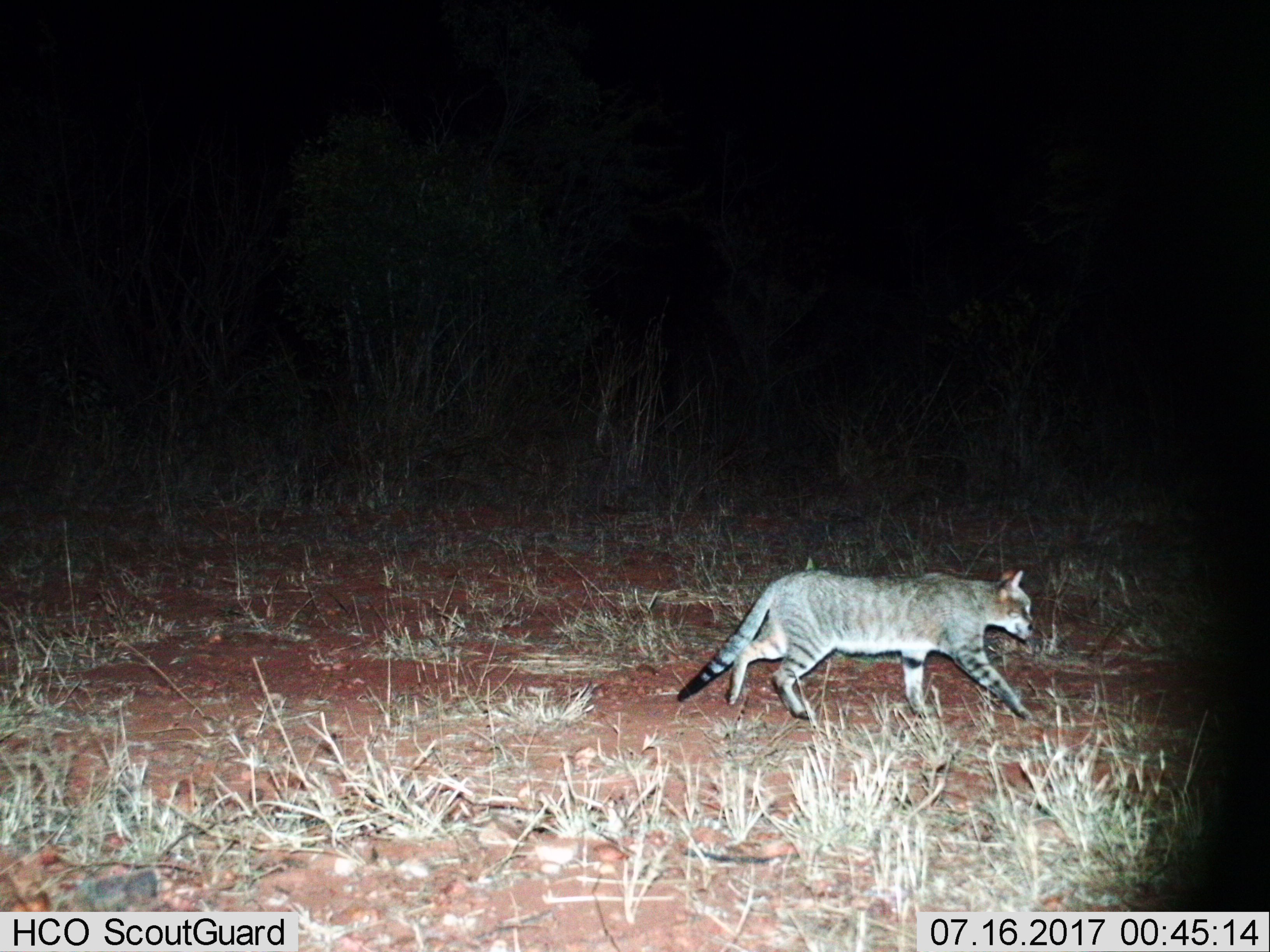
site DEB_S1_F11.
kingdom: Animalia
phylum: Chordata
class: Mammalia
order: Carnivora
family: Felidae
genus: Felis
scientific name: Felis lybica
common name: african wild cat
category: africanwildcat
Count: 1.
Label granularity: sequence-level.